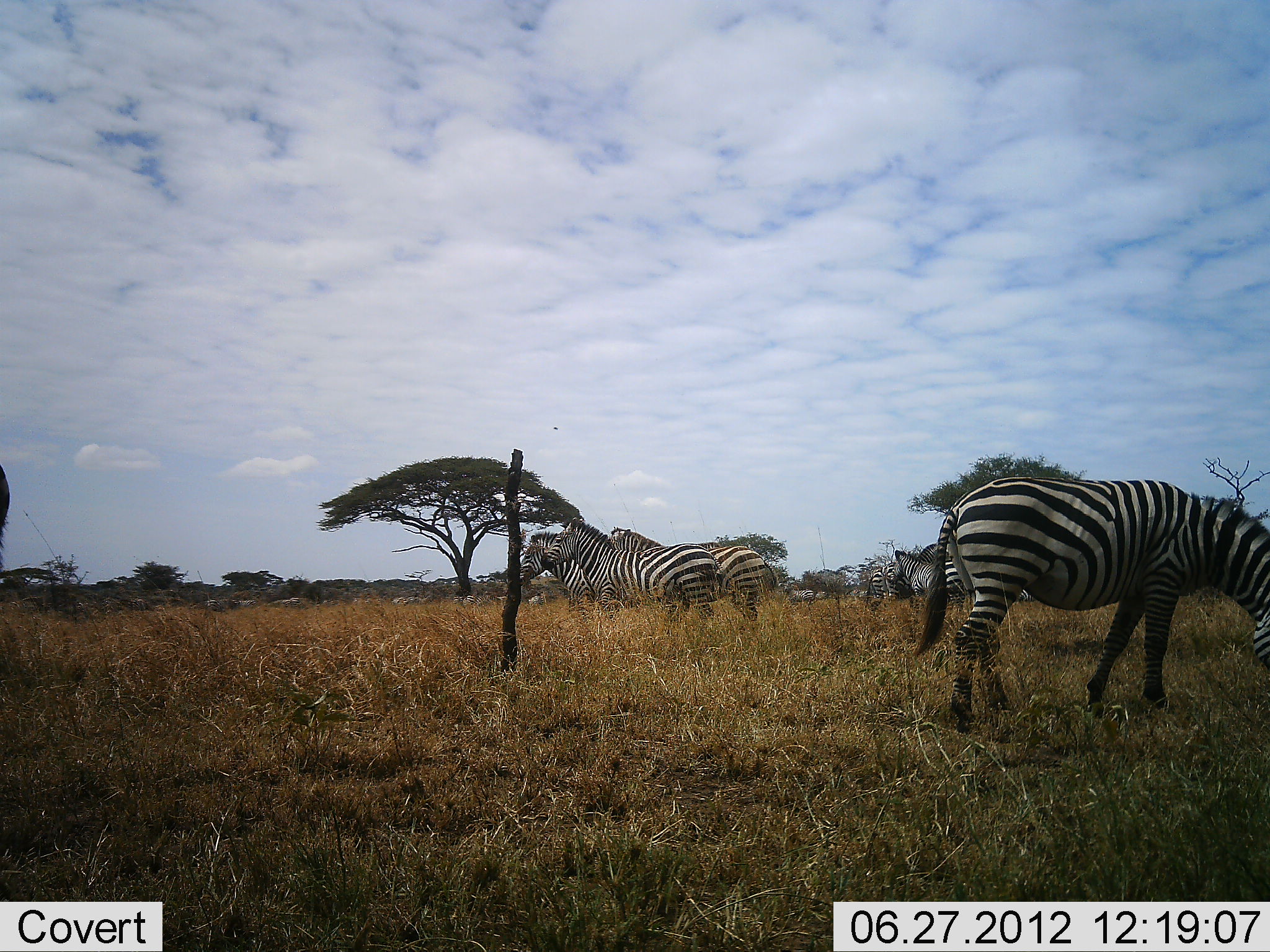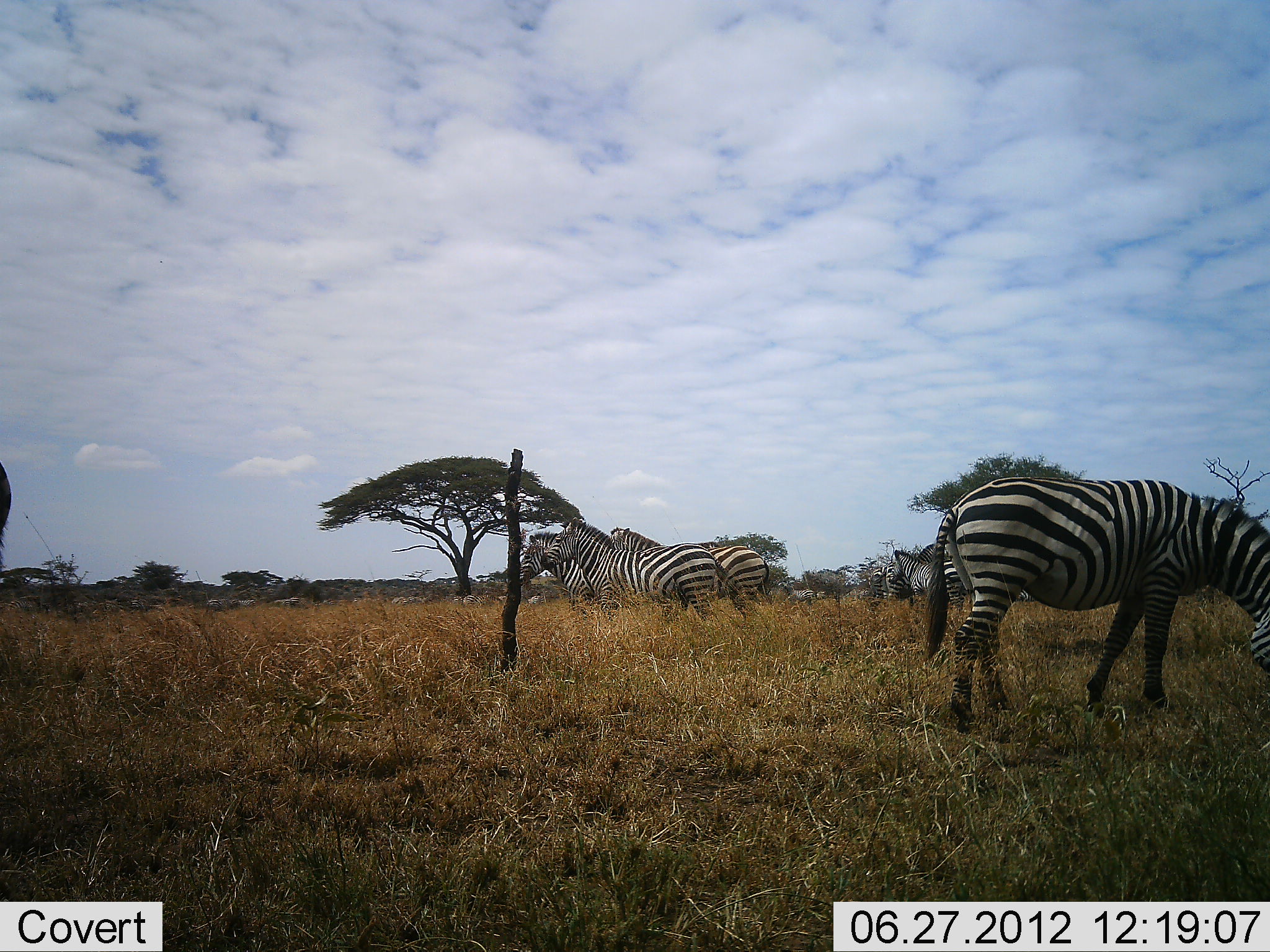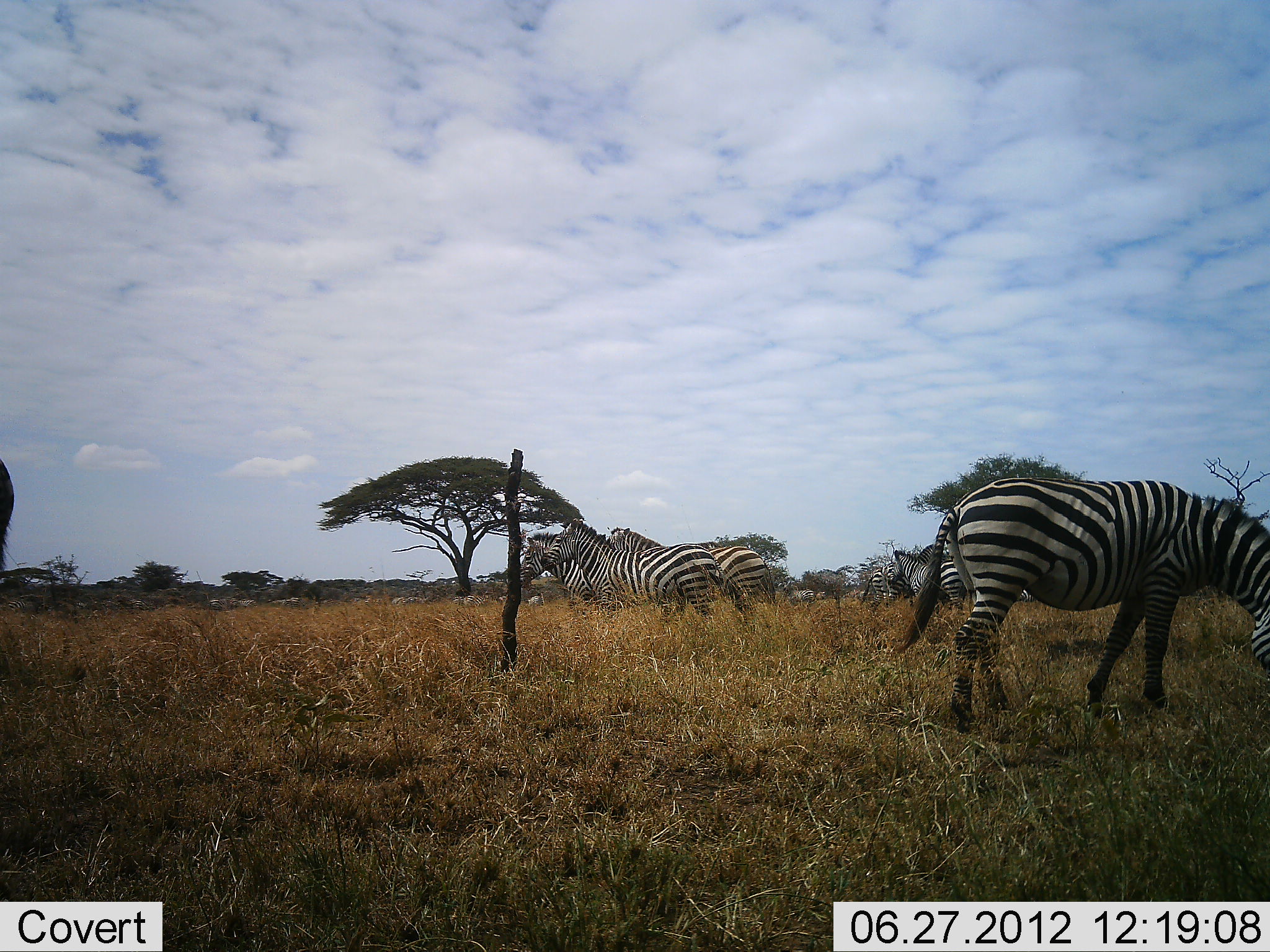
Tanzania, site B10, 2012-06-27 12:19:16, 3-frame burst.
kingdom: Animalia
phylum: Chordata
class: Mammalia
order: Perissodactyla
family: Equidae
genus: Equus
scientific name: Equus quagga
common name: plains zebra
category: zebra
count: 5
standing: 90%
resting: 10%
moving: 20%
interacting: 0%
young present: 0%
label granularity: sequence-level